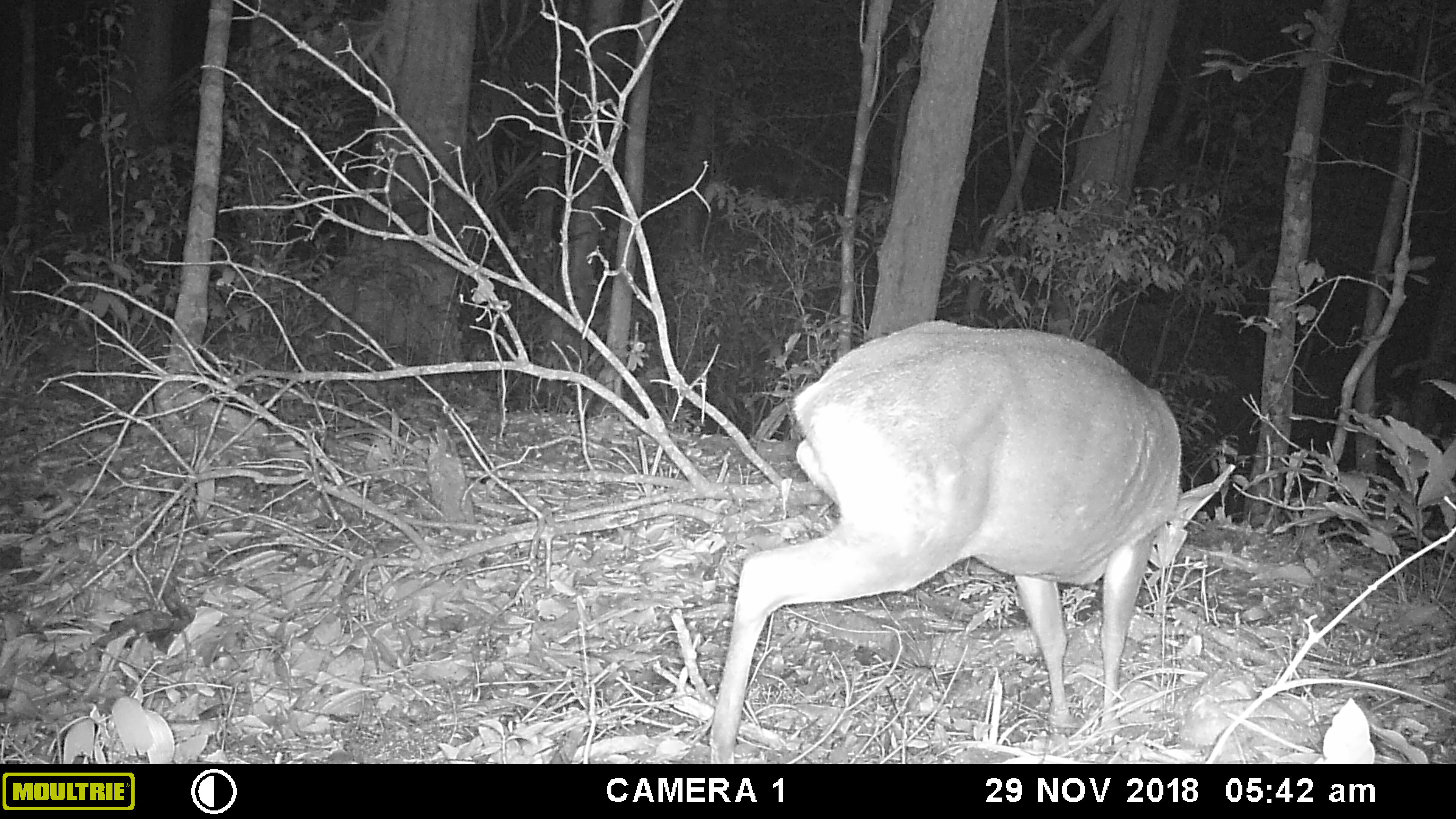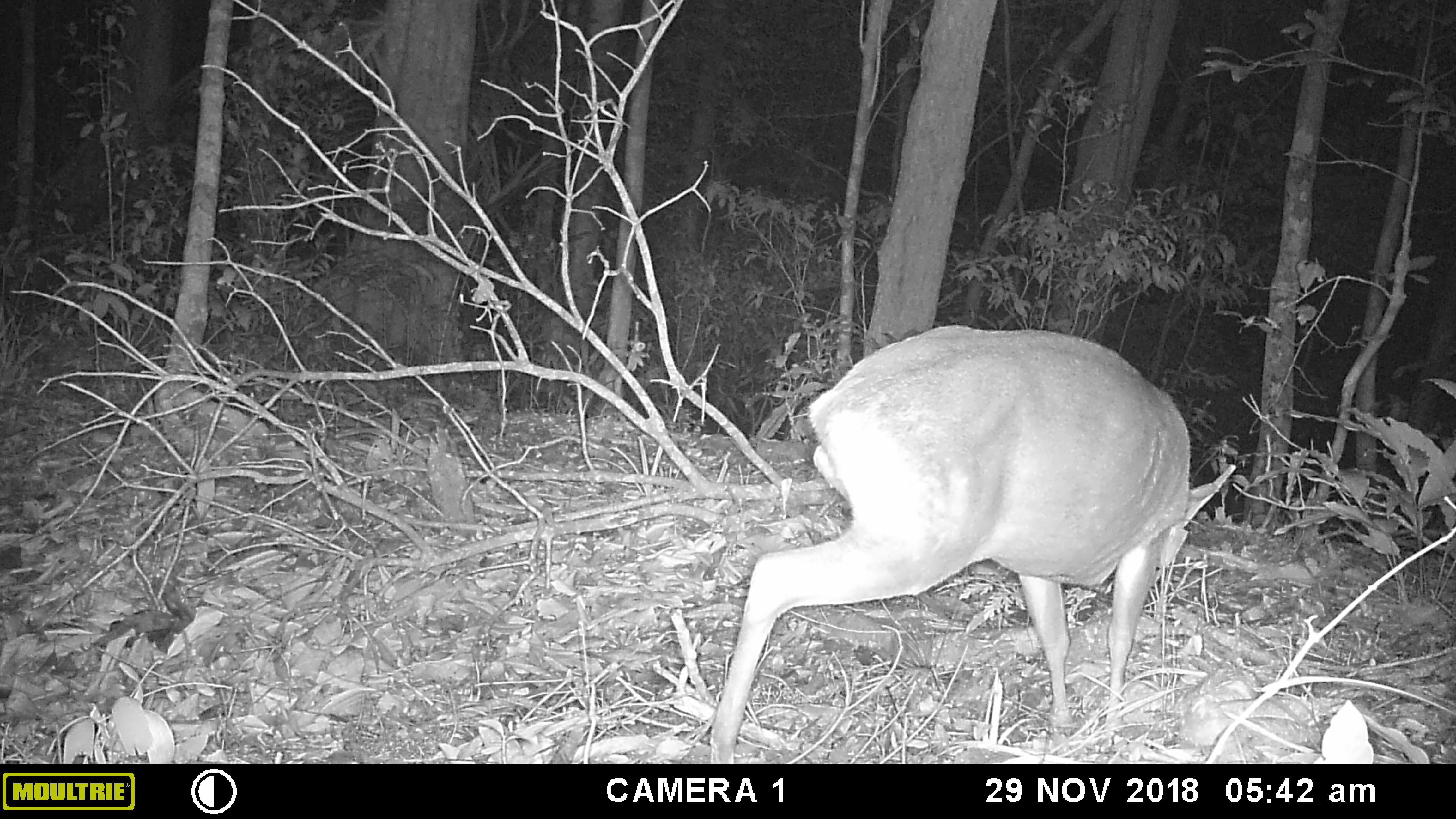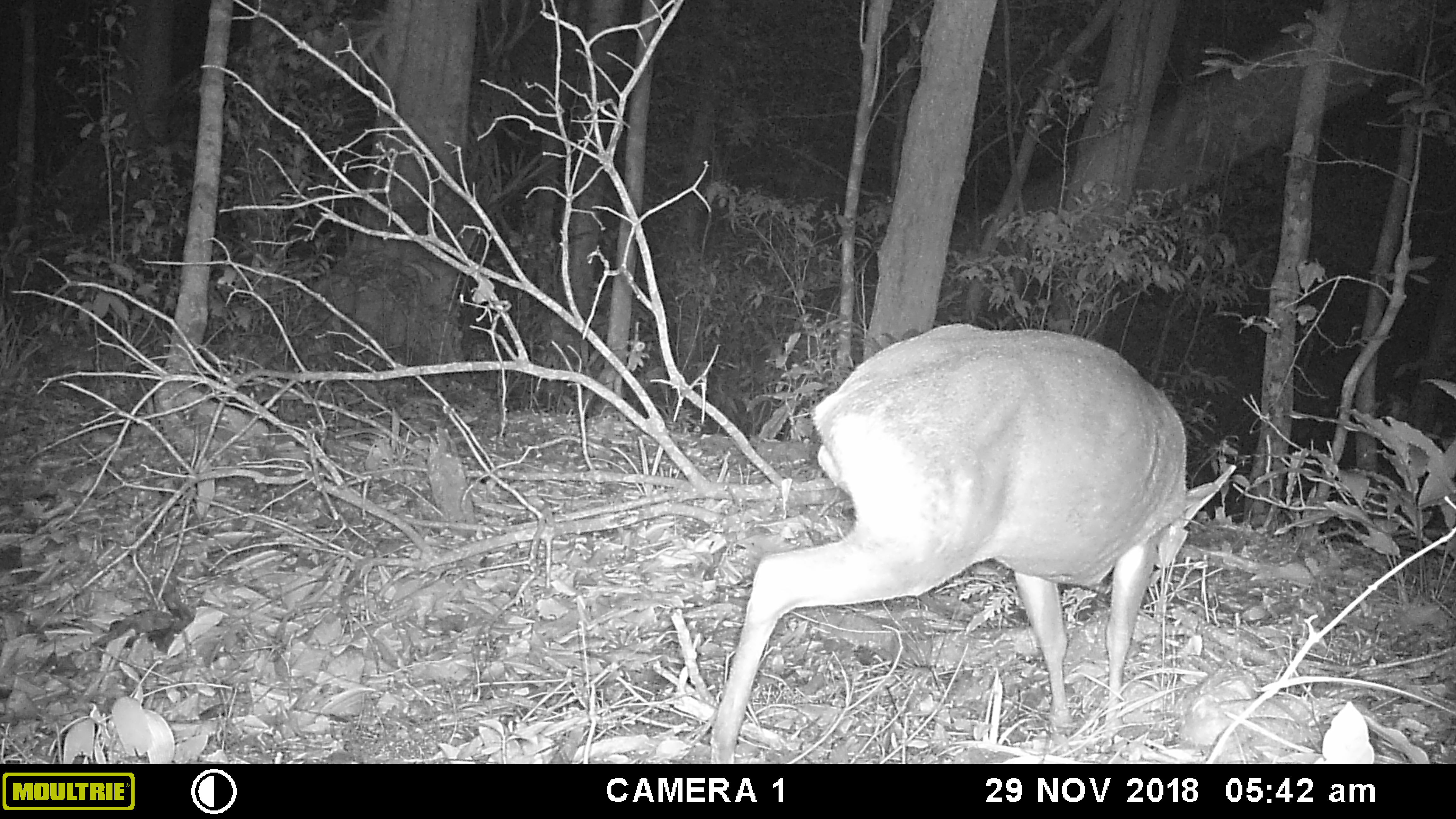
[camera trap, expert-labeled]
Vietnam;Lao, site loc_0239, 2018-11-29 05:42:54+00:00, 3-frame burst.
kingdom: Animalia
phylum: Chordata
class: Mammalia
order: Artiodactyla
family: Cervidae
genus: Muntiacus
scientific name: Muntiacus vuquangensis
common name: large-antlered muntjac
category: large antlered muntjac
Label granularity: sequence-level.